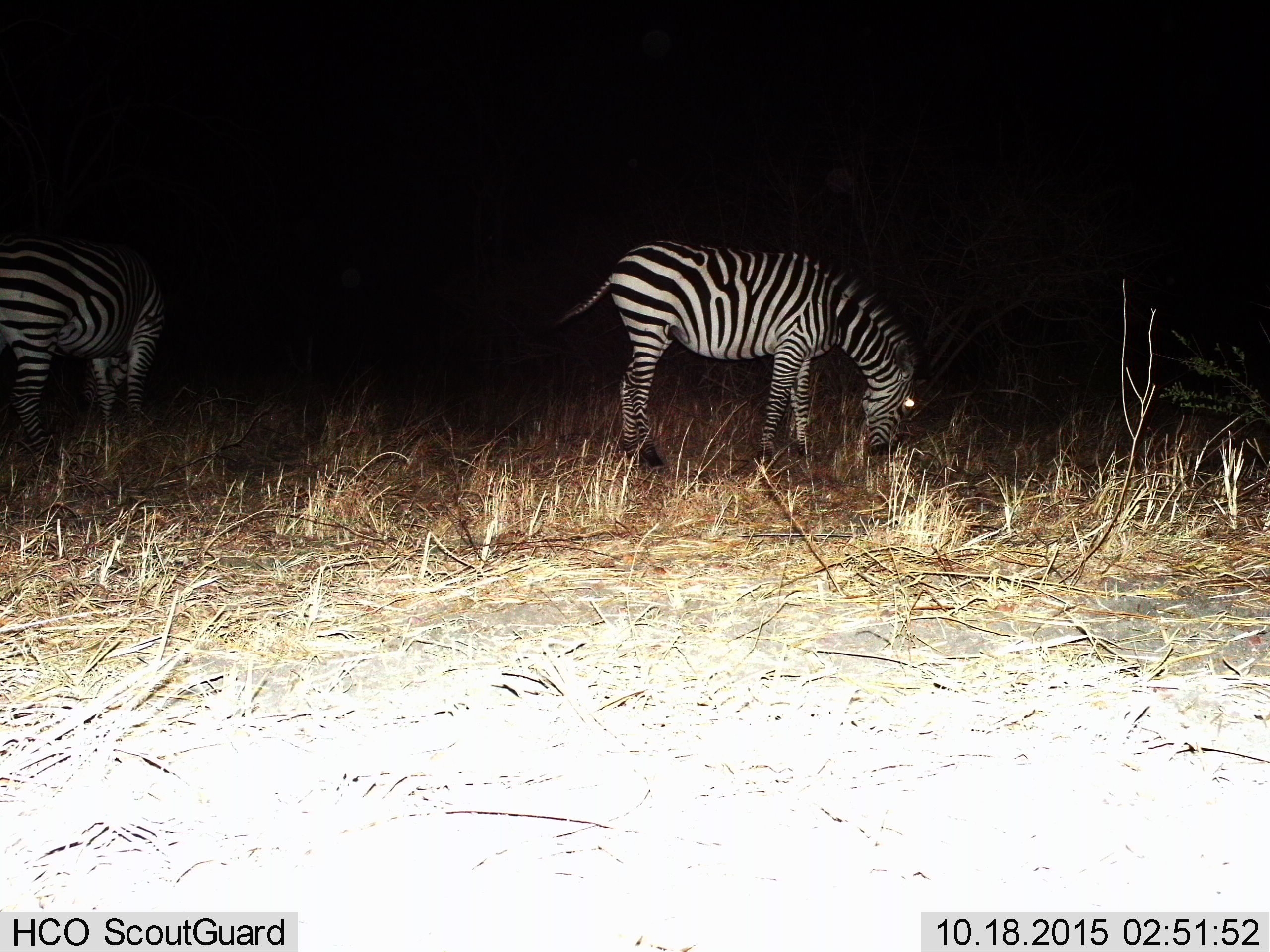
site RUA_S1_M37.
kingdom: Animalia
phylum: Chordata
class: Mammalia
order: Perissodactyla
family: Equidae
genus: Equus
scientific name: Equus quagga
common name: plains zebra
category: zebraplains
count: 2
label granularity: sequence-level